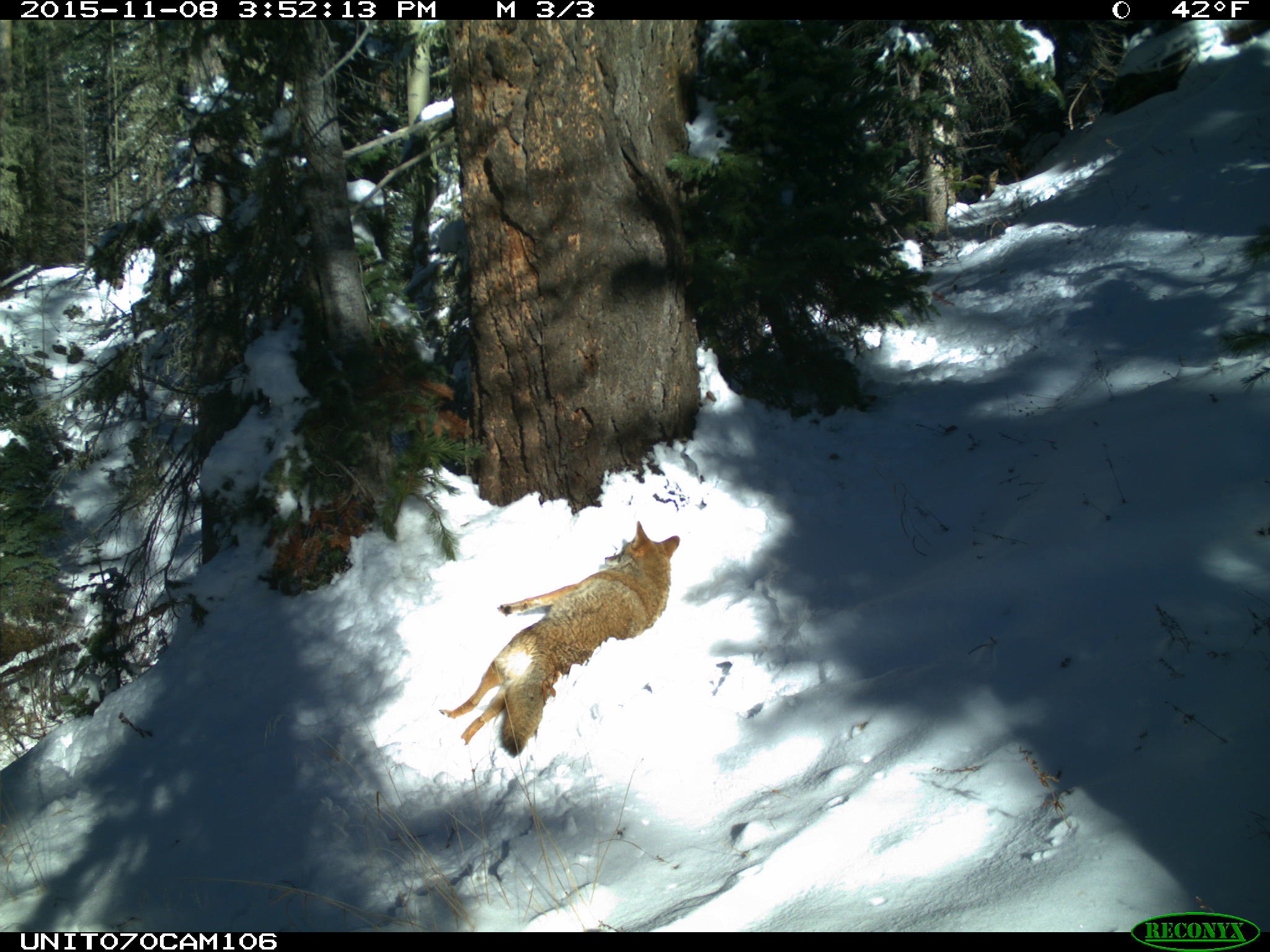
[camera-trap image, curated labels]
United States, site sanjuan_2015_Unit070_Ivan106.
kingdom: Animalia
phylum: Chordata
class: Mammalia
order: Carnivora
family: Canidae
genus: Canis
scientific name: Canis latrans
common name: coyote